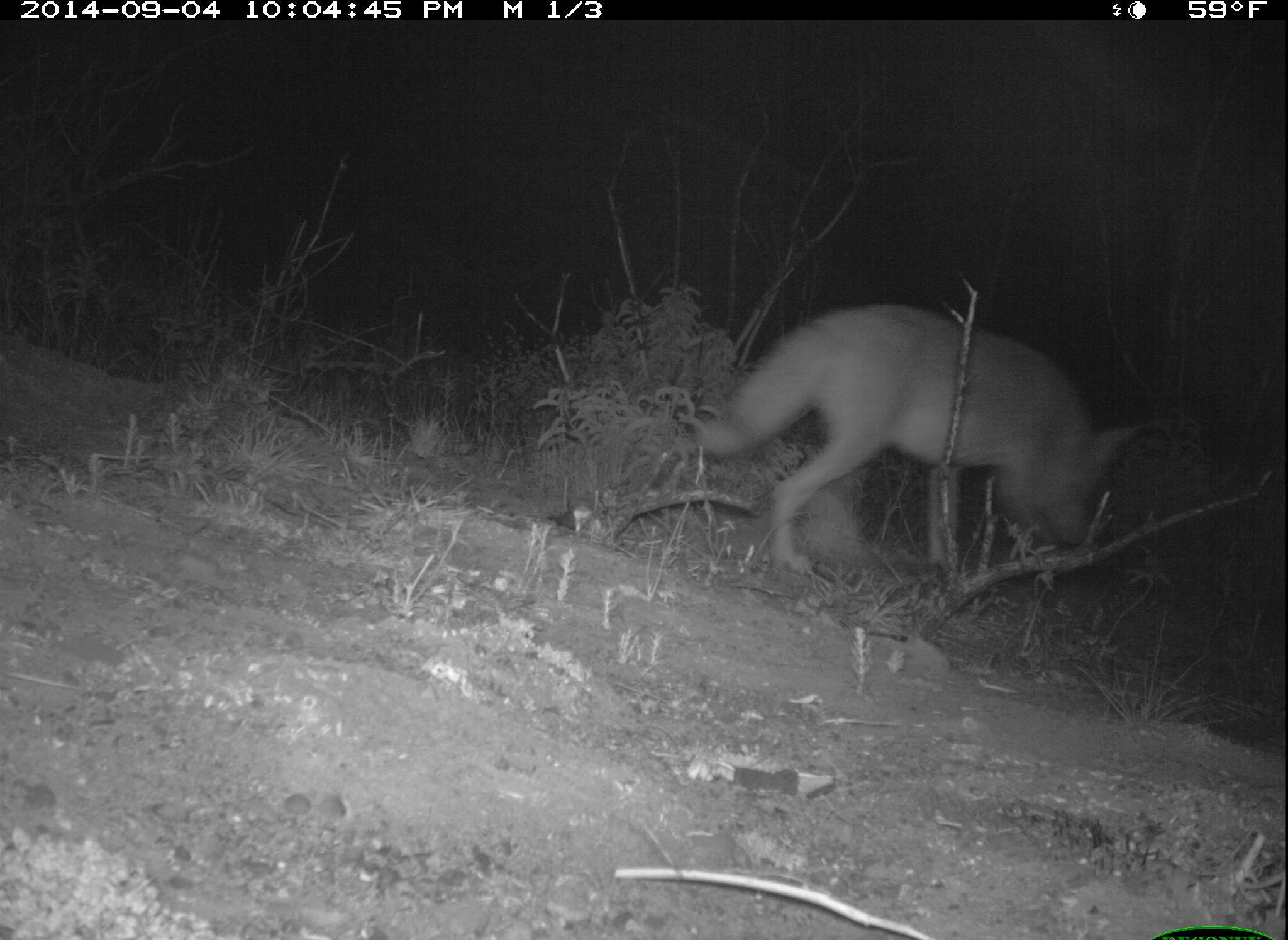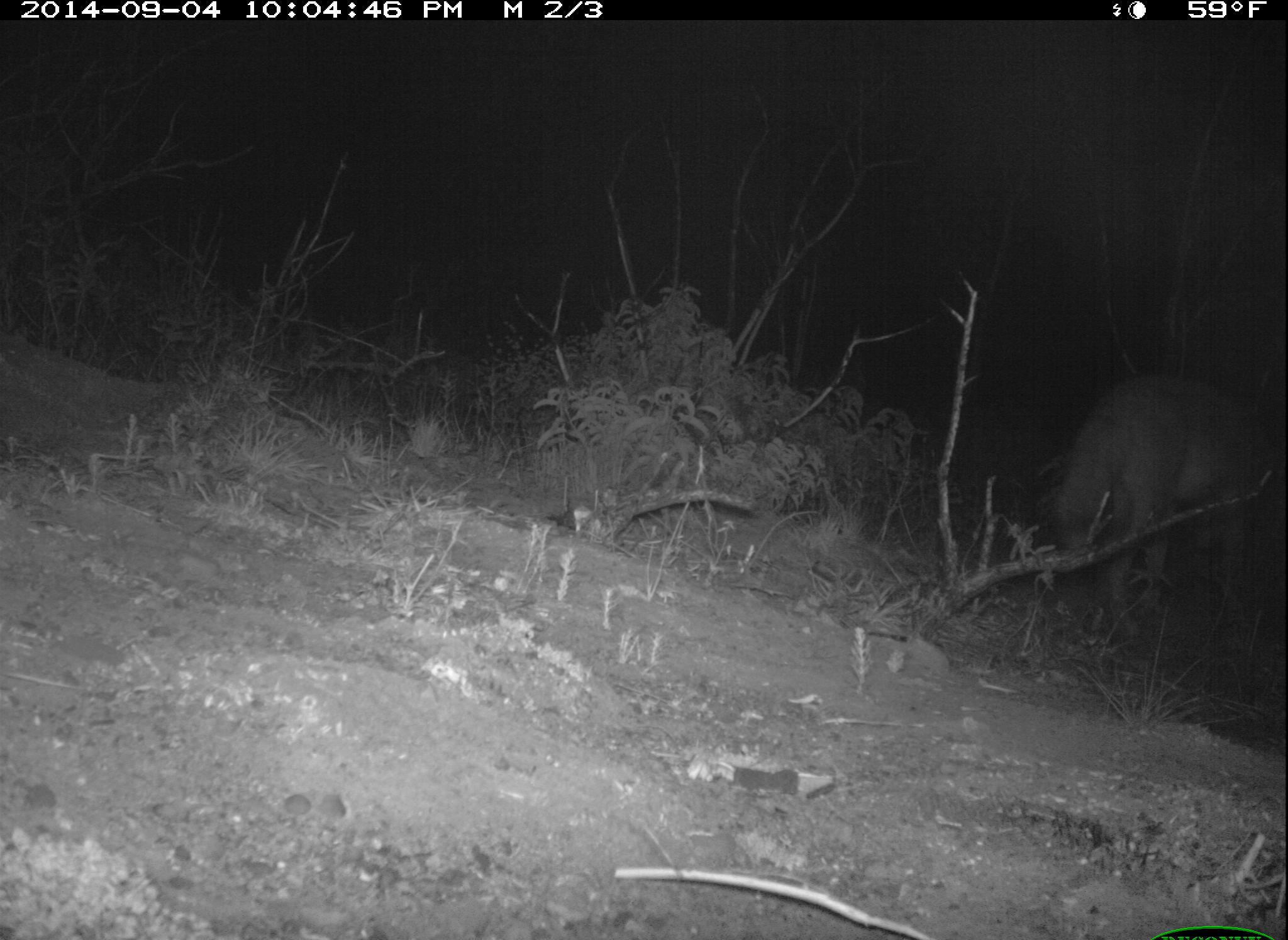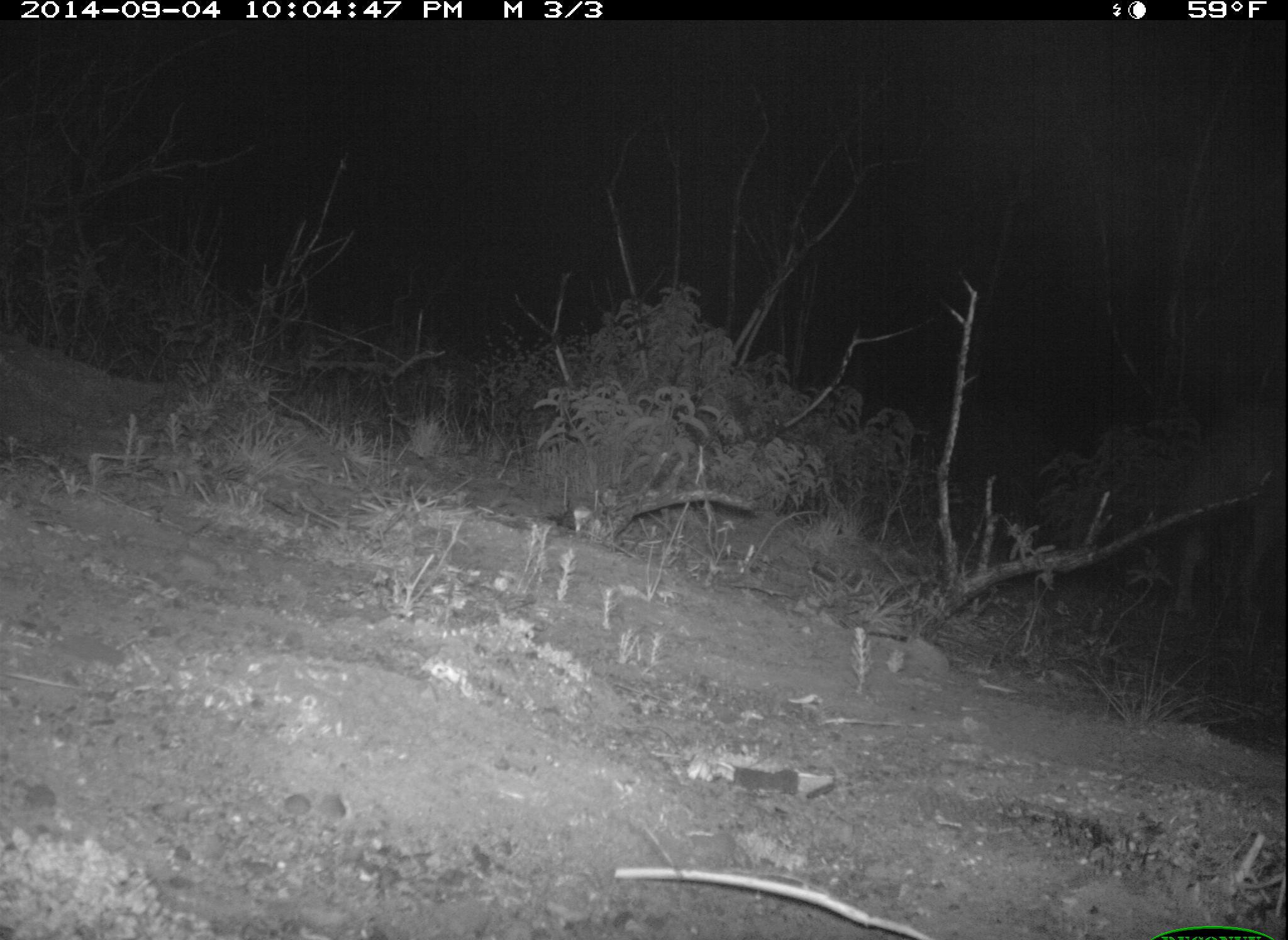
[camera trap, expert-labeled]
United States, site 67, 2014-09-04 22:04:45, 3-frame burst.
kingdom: Animalia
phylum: Chordata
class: Mammalia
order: Carnivora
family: Canidae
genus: Canis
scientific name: Canis latrans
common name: coyote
Coyote (Canis latrans).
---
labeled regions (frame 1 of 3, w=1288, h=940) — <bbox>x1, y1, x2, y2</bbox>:
coyote: <bbox>696, 303, 1139, 572</bbox>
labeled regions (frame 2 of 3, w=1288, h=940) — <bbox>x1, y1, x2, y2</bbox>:
coyote: <bbox>1048, 373, 1288, 646</bbox>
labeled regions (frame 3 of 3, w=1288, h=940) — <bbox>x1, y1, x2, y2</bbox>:
coyote: <bbox>1170, 414, 1288, 618</bbox>